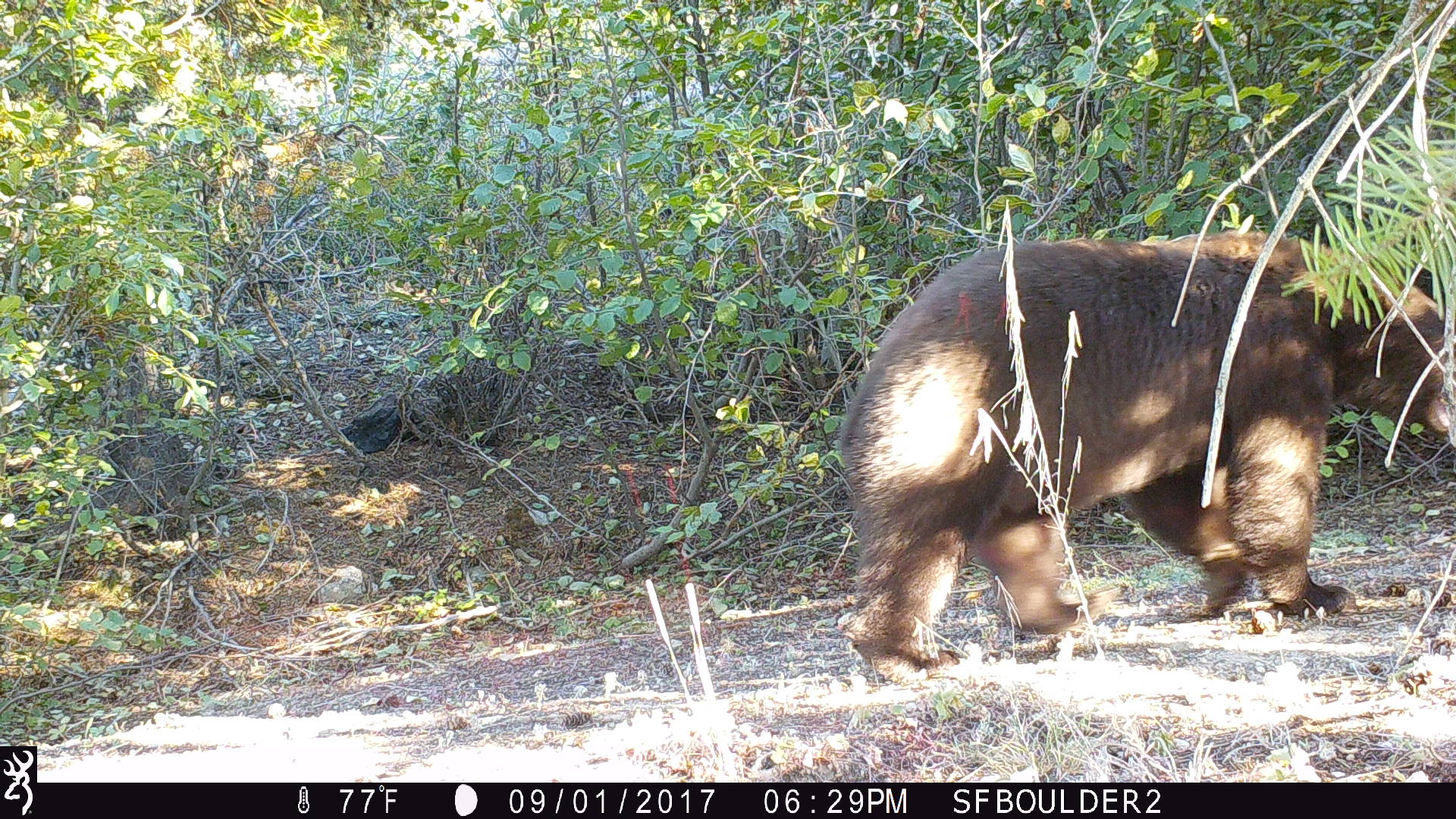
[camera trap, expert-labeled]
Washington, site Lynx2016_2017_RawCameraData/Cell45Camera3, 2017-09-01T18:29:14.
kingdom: Animalia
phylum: Chordata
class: Mammalia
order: Carnivora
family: Ursidae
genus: Ursus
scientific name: Ursus americanus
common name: american black bear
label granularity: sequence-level